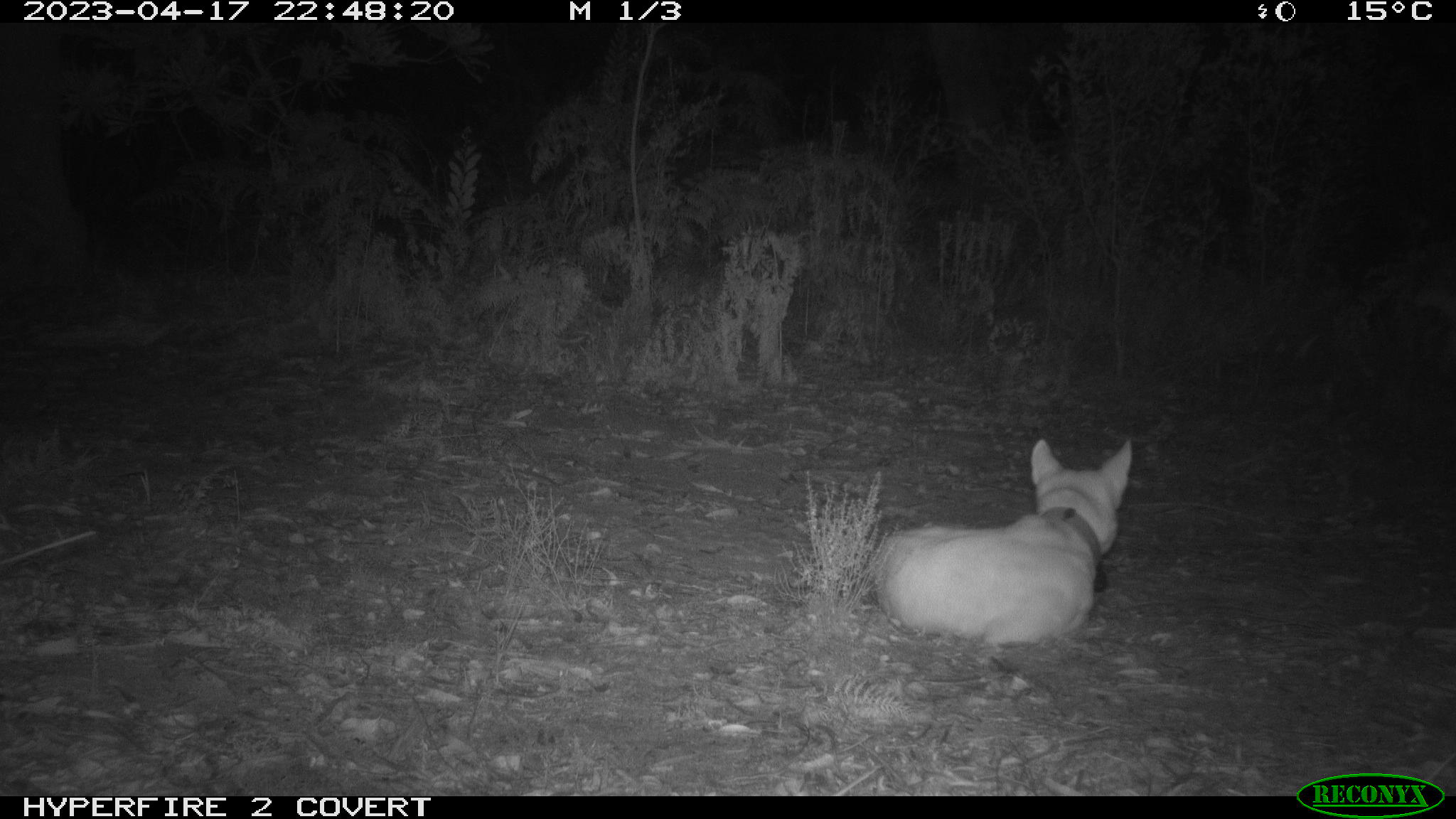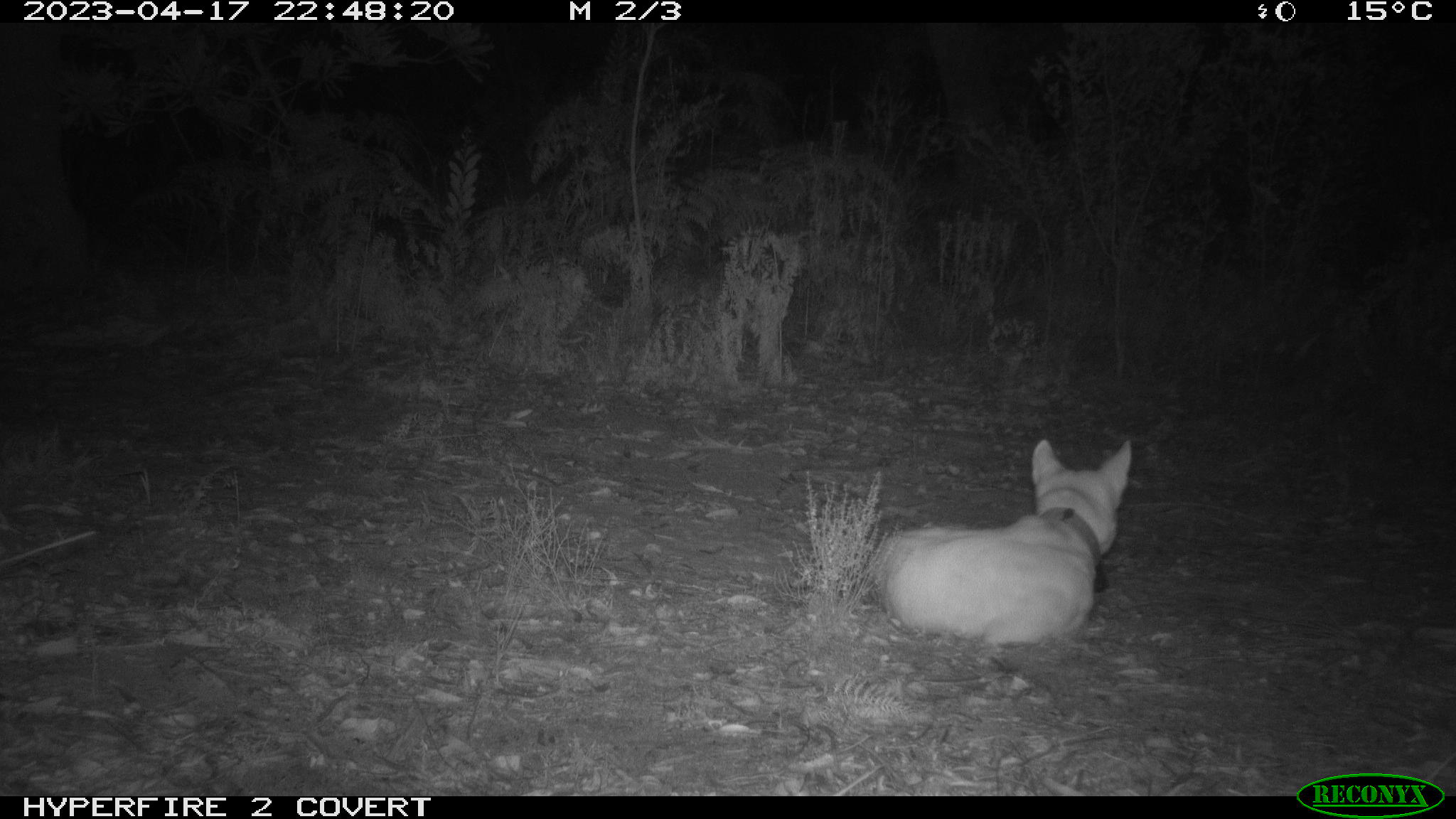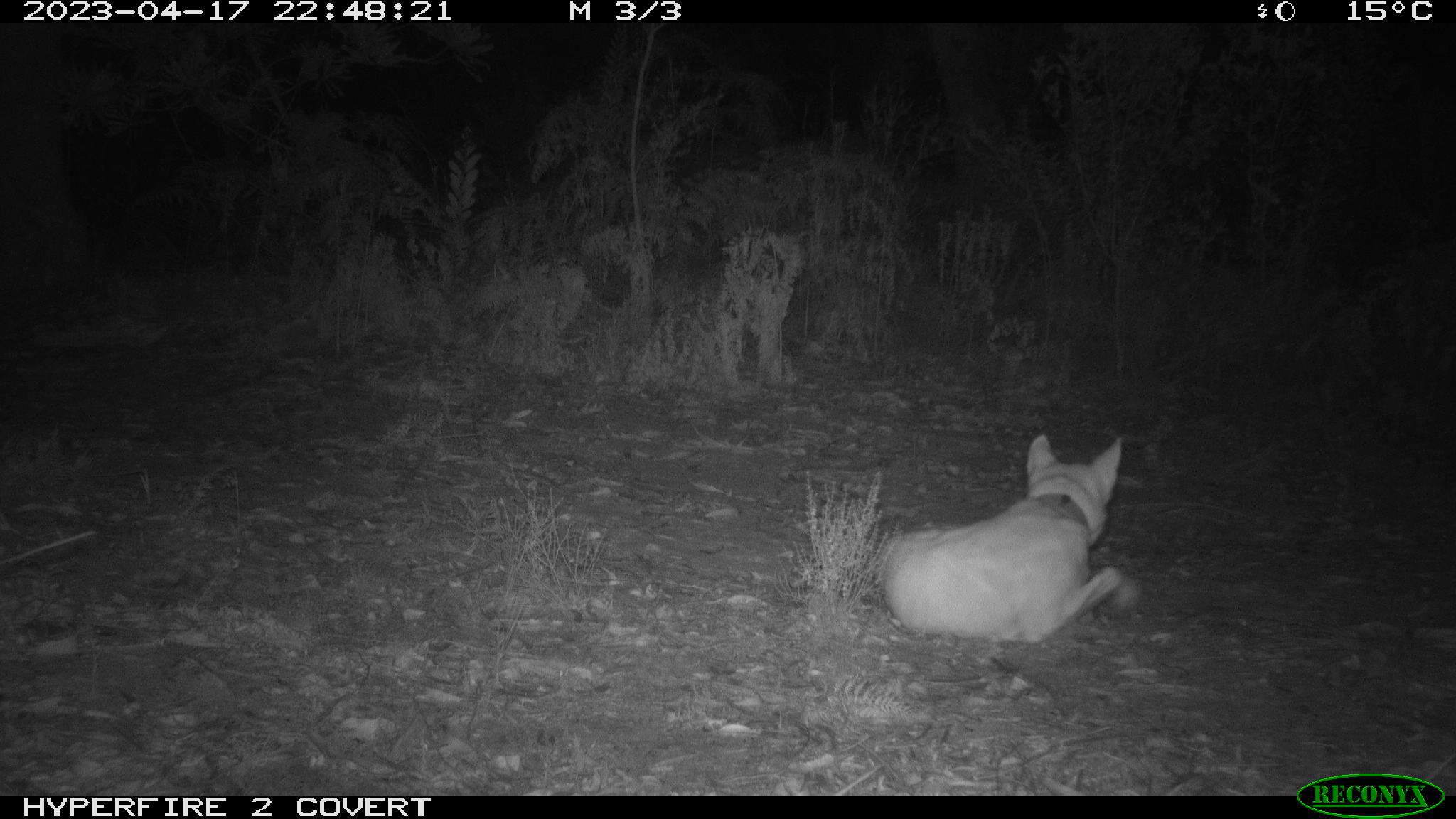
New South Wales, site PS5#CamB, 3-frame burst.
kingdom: Animalia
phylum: Chordata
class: Mammalia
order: Carnivora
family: Canidae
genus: Canis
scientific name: Canis familiaris dingo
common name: dingo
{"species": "dingo (Canis familiaris dingo)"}